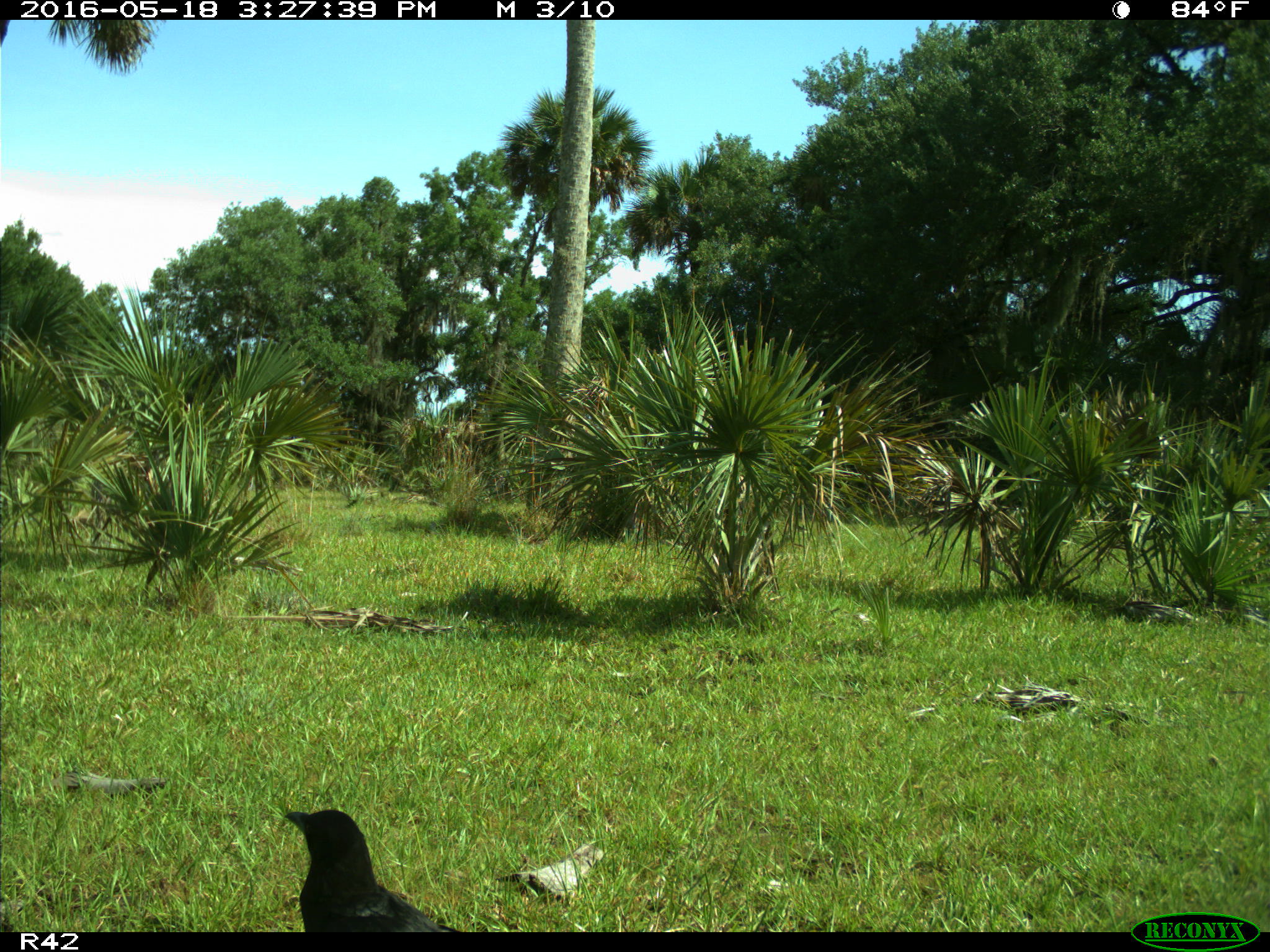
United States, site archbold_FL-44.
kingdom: Animalia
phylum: Chordata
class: Aves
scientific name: Aves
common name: birds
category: unidentified bird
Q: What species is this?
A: Unidentified bird (birds) (Aves).